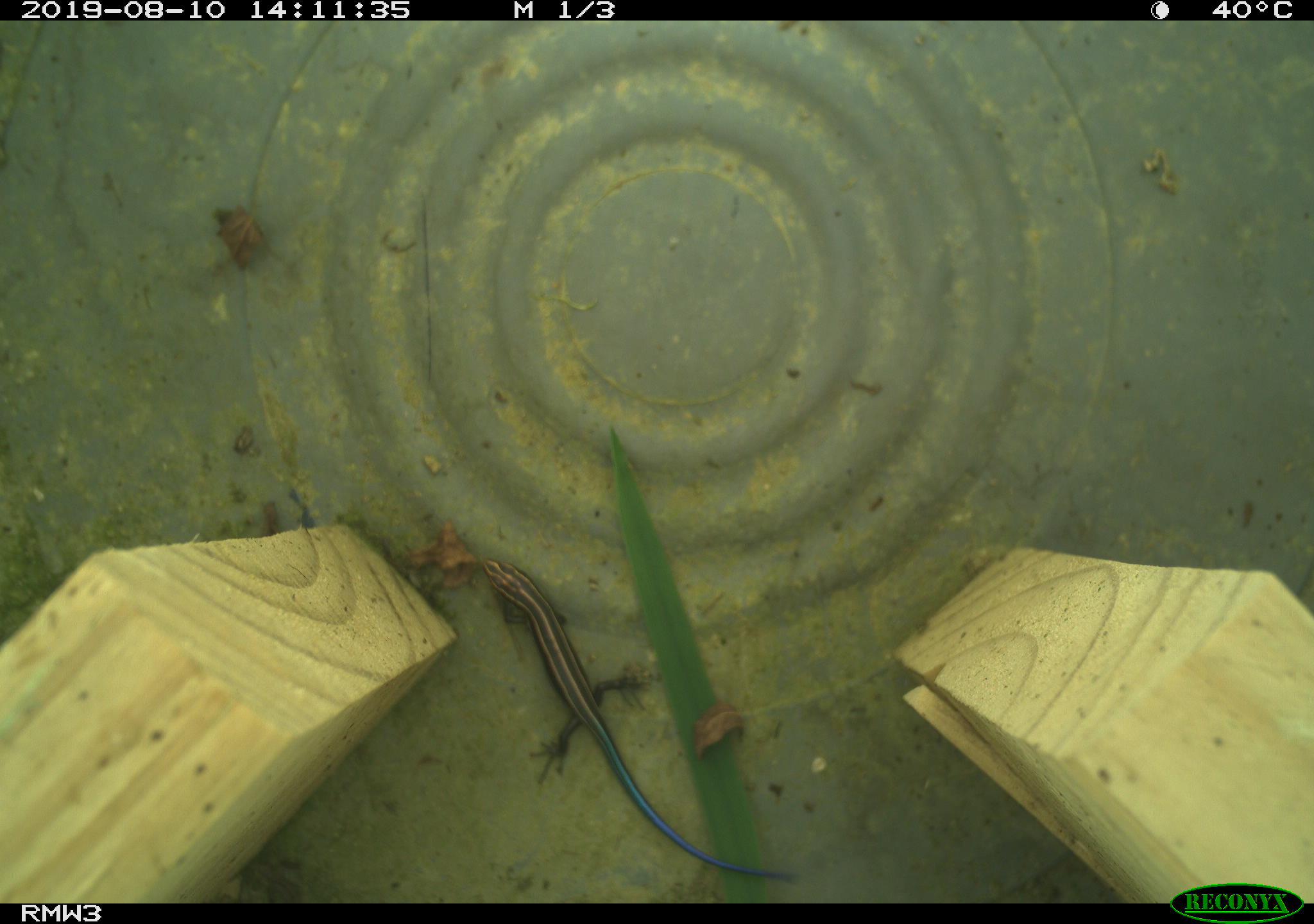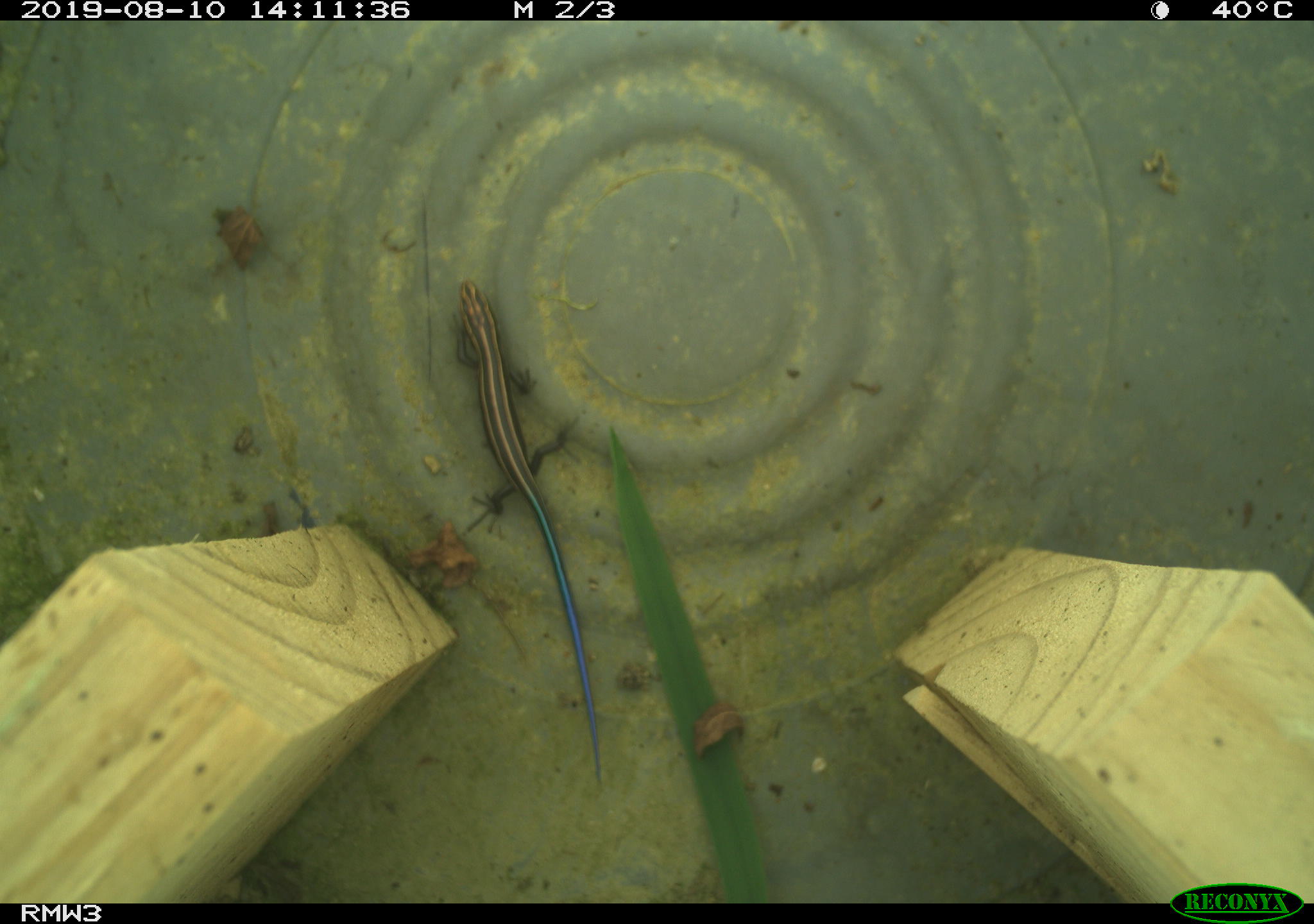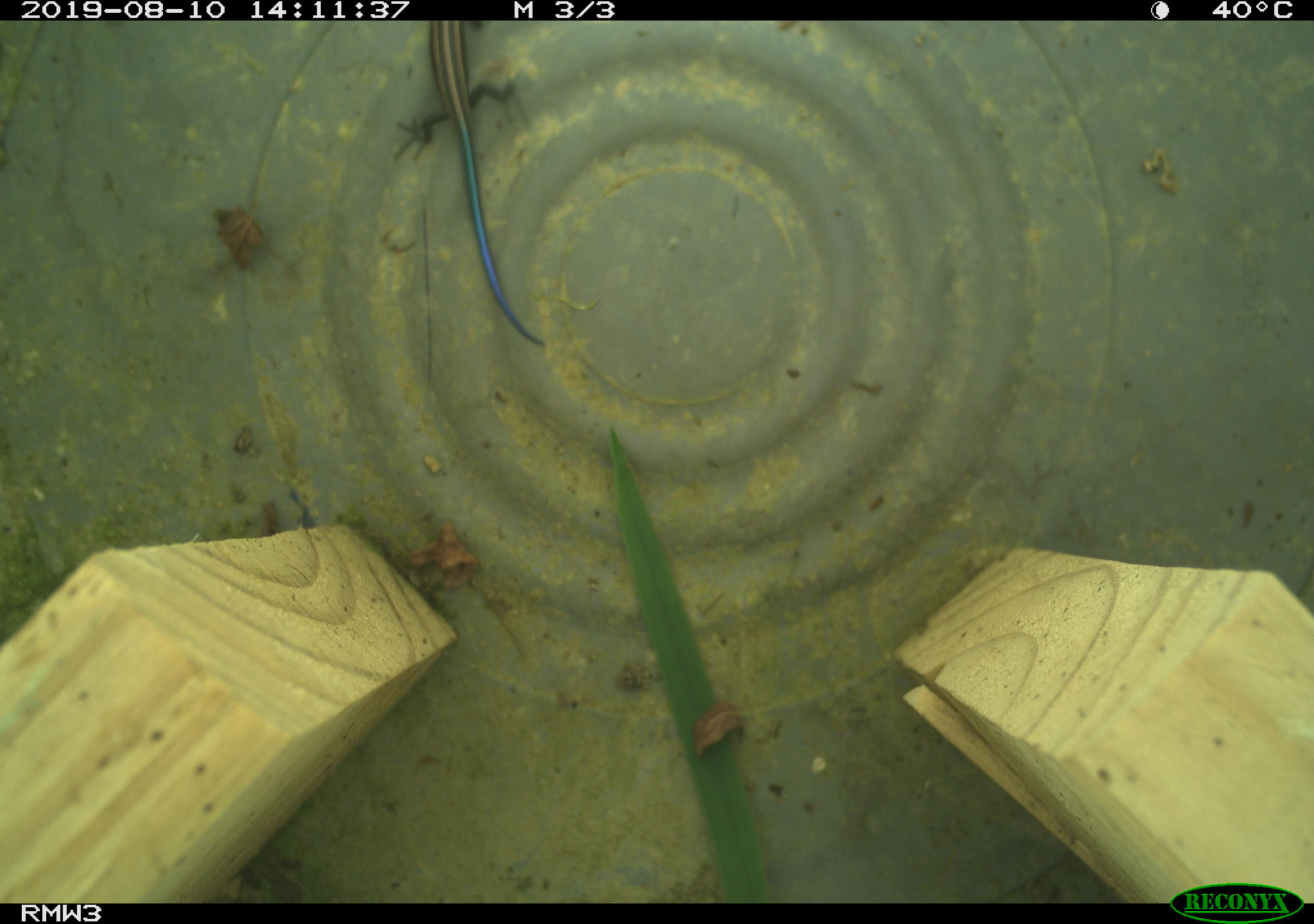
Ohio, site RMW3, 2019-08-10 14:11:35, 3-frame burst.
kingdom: Animalia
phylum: Chordata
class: Reptilia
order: Squamata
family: Scincidae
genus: Plestiodon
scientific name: Plestiodon fasciatus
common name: common five-lined skink